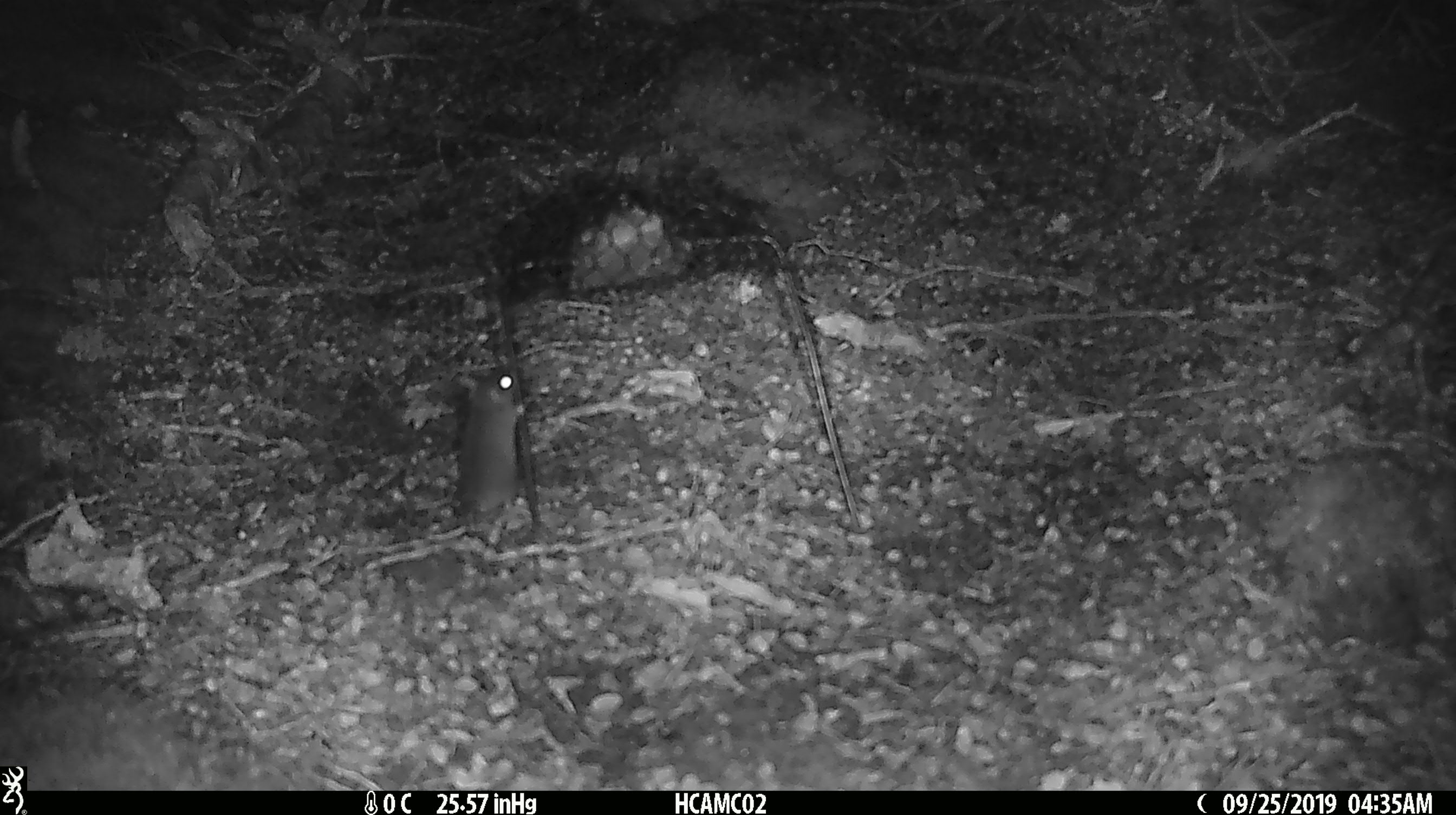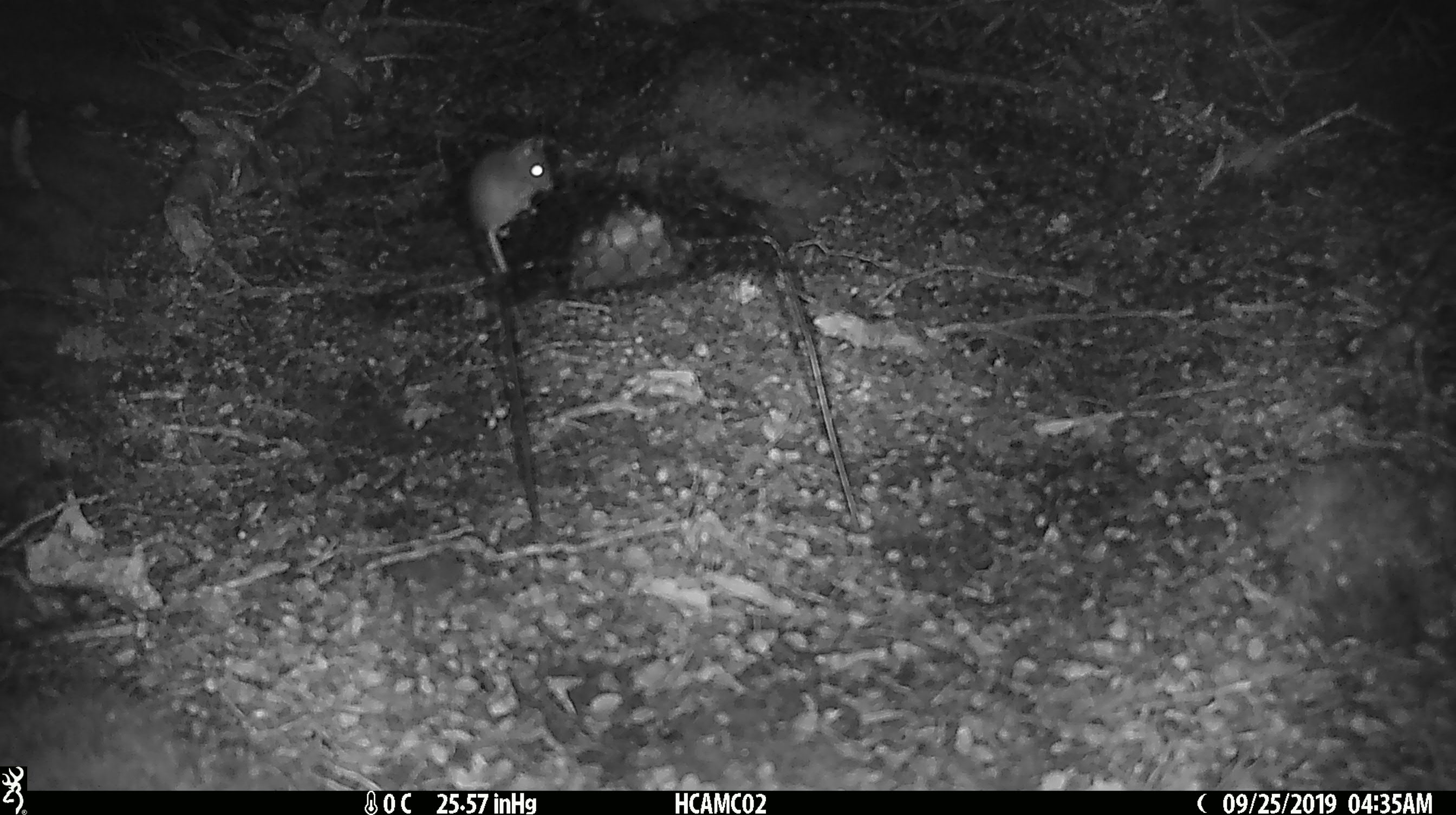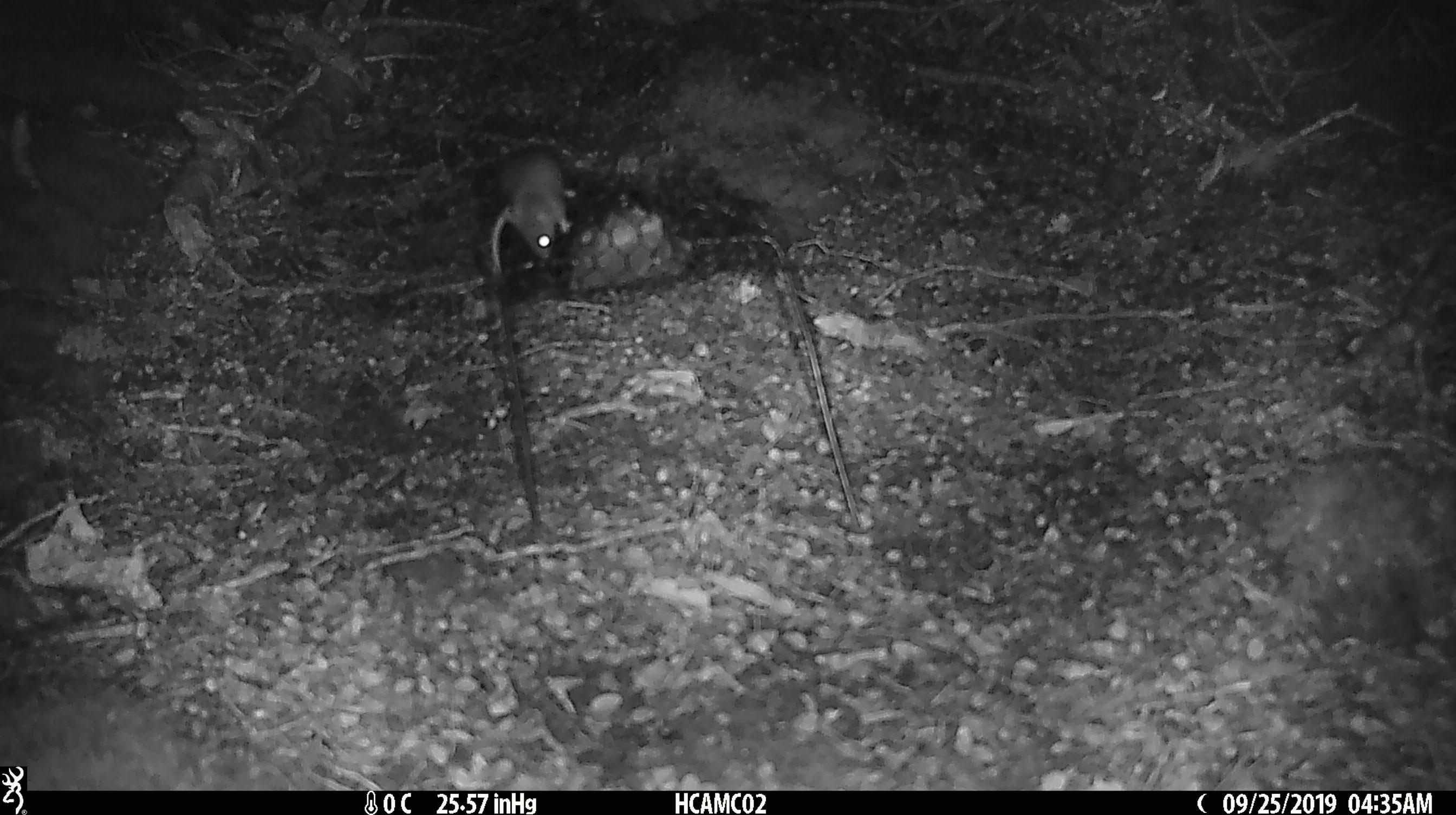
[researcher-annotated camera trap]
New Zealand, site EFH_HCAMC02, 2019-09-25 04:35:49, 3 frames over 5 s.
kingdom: Animalia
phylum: Chordata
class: Mammalia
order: Rodentia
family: Muridae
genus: Mus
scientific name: Mus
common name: mouse